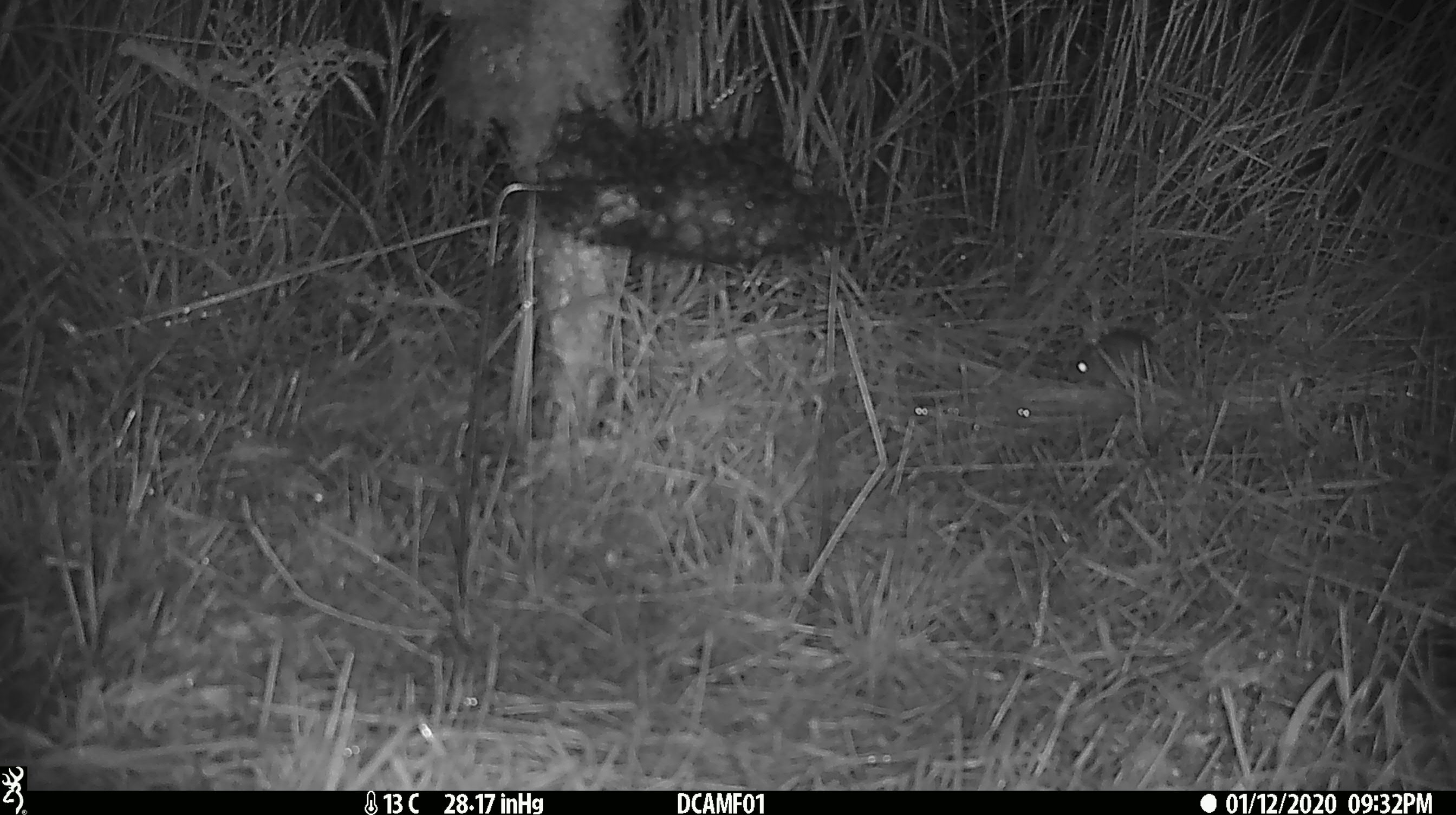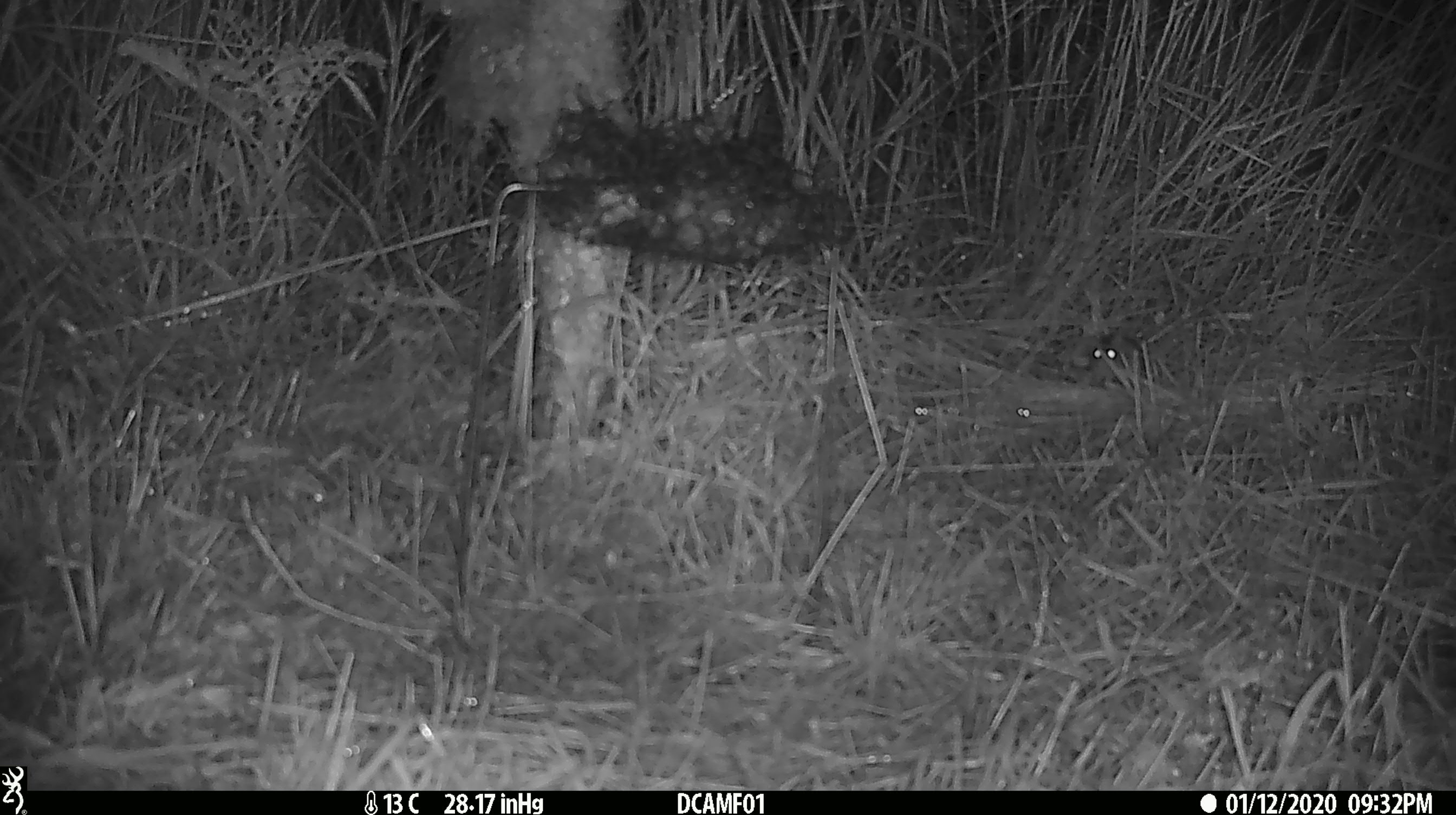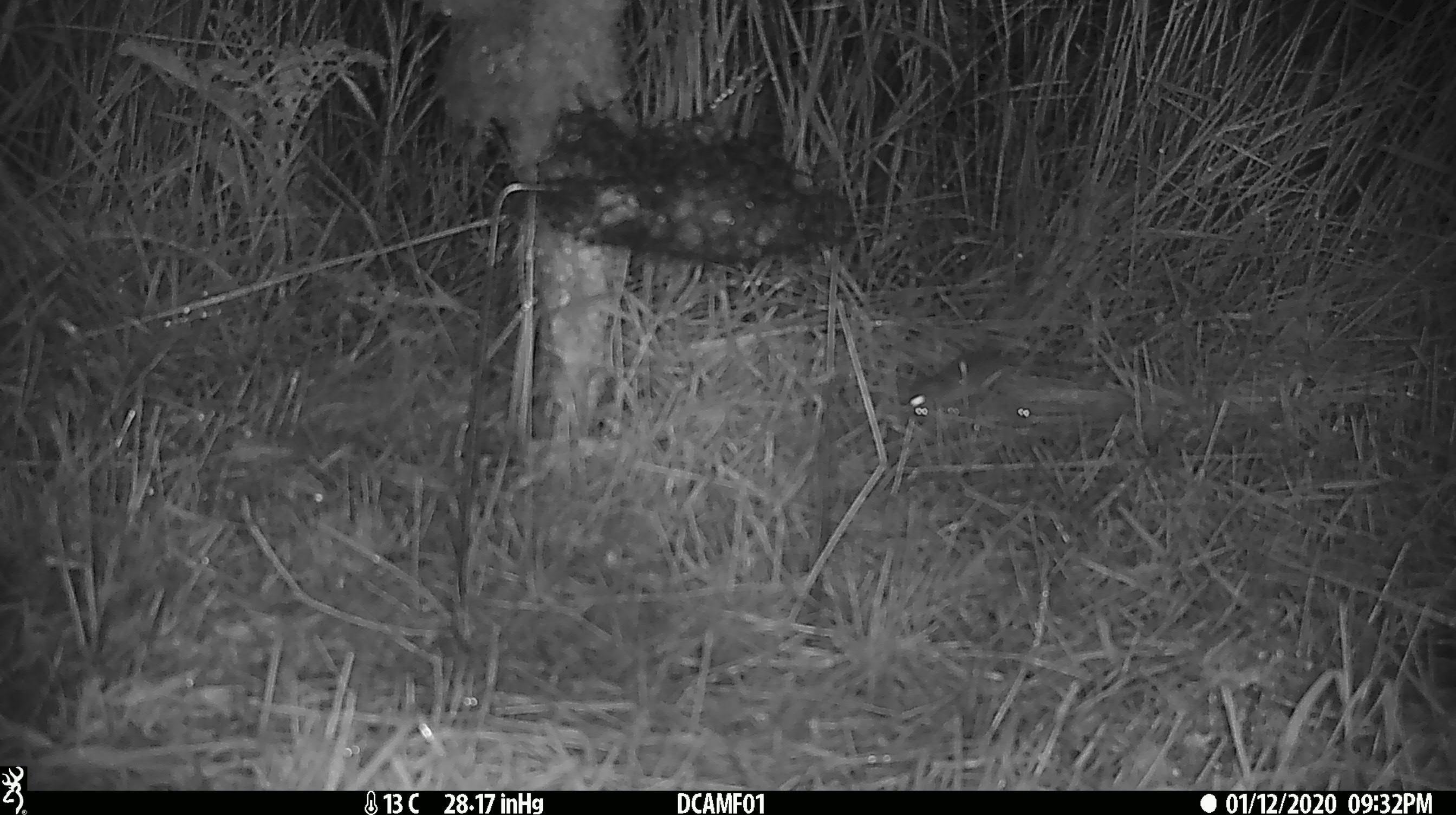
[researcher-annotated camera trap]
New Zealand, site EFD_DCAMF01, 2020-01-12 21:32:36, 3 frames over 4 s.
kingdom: Animalia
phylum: Chordata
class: Mammalia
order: Rodentia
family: Muridae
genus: Mus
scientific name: Mus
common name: mouse